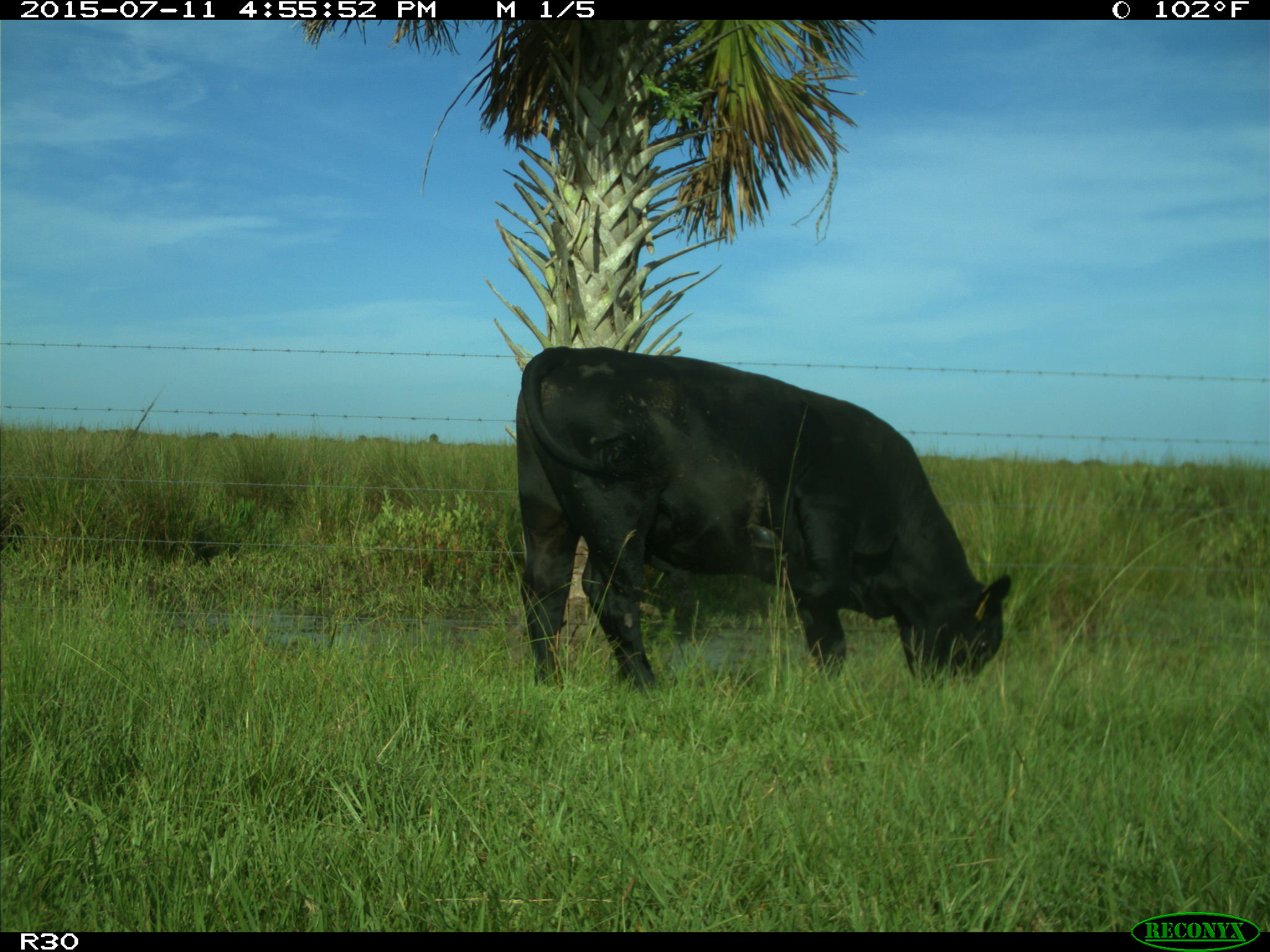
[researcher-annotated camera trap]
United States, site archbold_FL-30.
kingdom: Animalia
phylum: Chordata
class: Mammalia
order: Artiodactyla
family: Bovidae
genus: Bos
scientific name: Bos taurus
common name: domestic cow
Bos taurus (domestic cow).